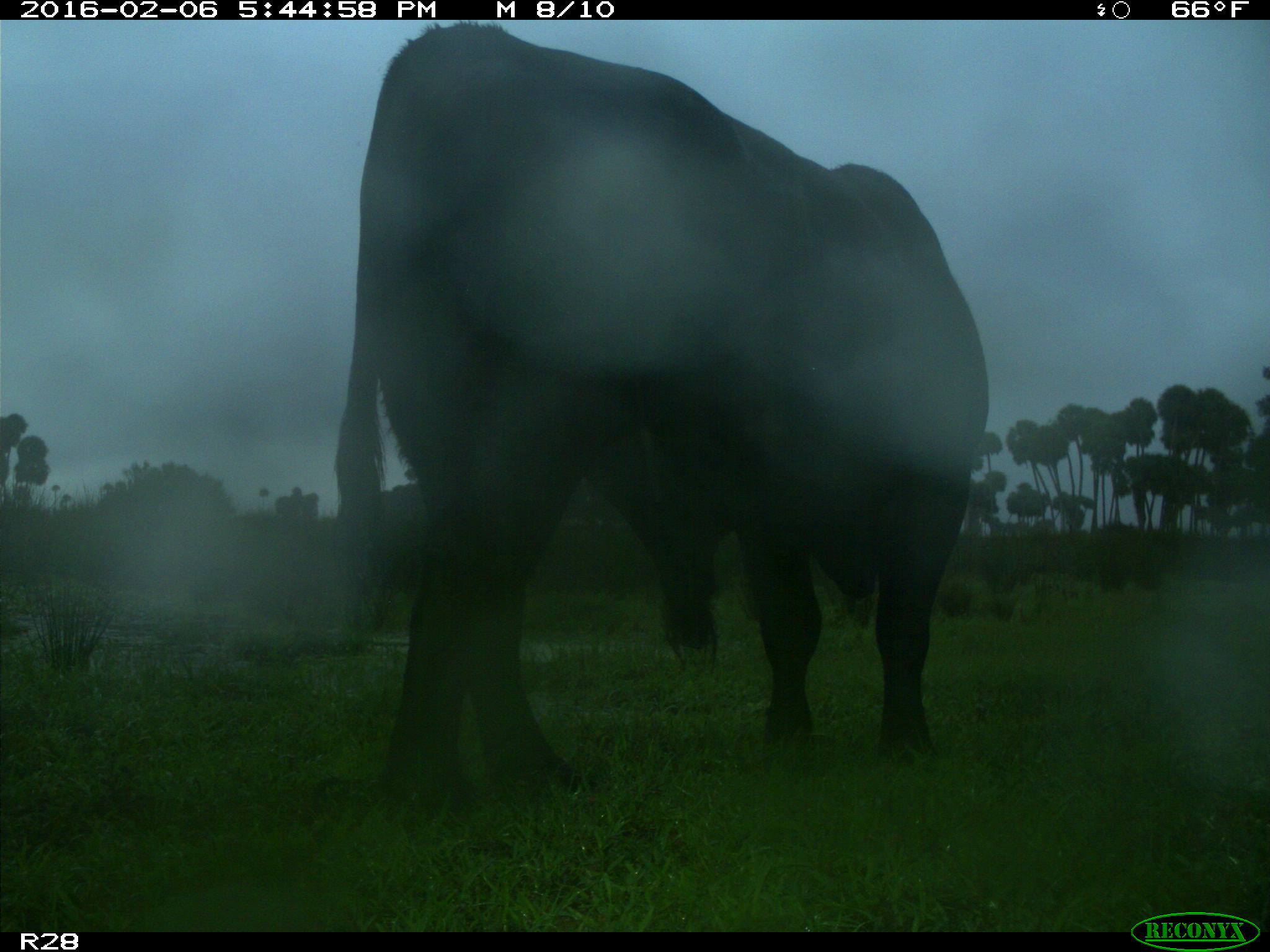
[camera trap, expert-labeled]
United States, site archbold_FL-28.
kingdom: Animalia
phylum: Chordata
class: Mammalia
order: Artiodactyla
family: Bovidae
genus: Bos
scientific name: Bos taurus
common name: domestic cow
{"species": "Bos taurus (domestic cow)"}